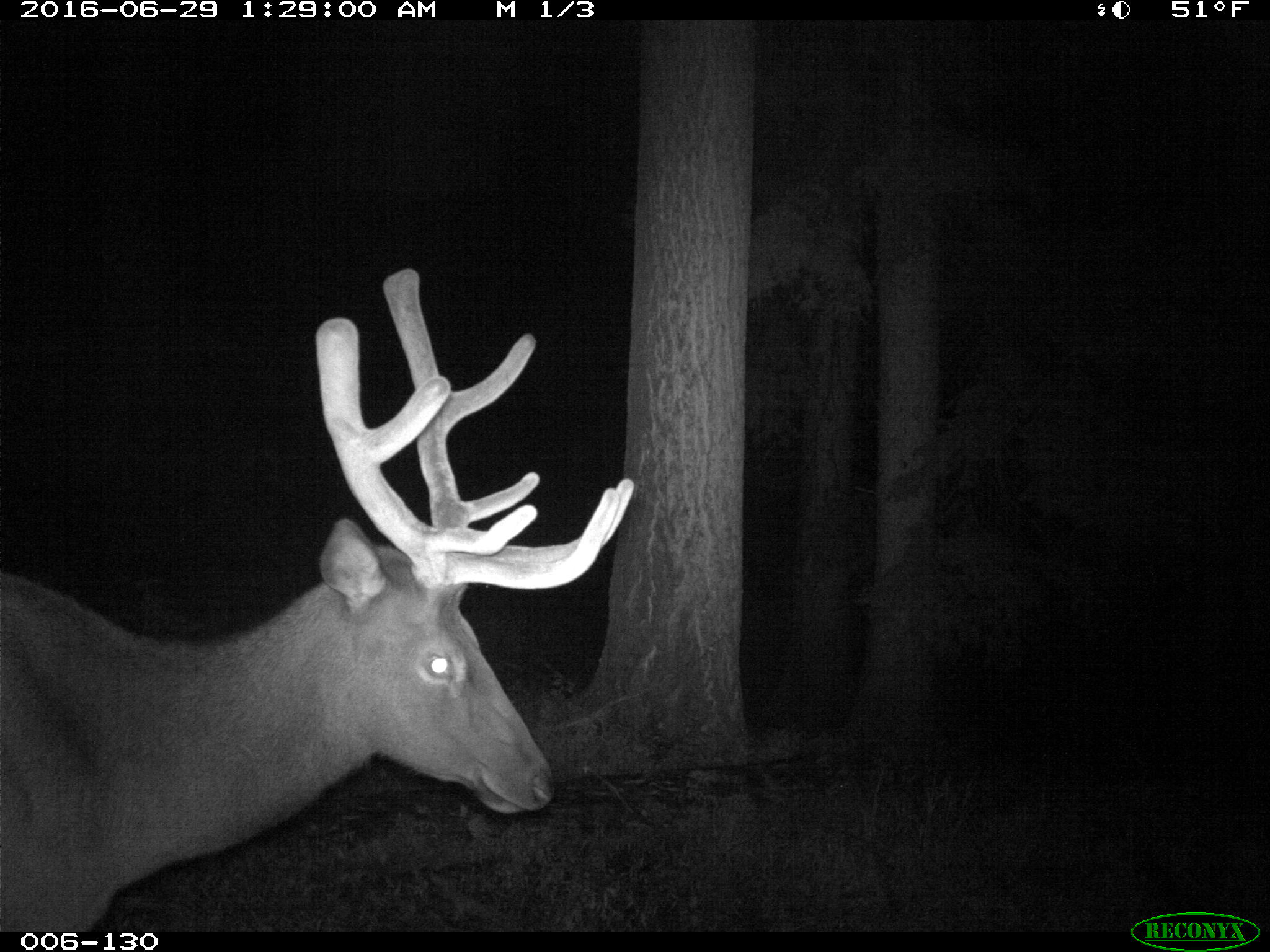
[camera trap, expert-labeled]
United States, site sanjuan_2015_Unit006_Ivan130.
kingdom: Animalia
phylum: Chordata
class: Mammalia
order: Artiodactyla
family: Cervidae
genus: Cervus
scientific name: Cervus elaphus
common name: red deer